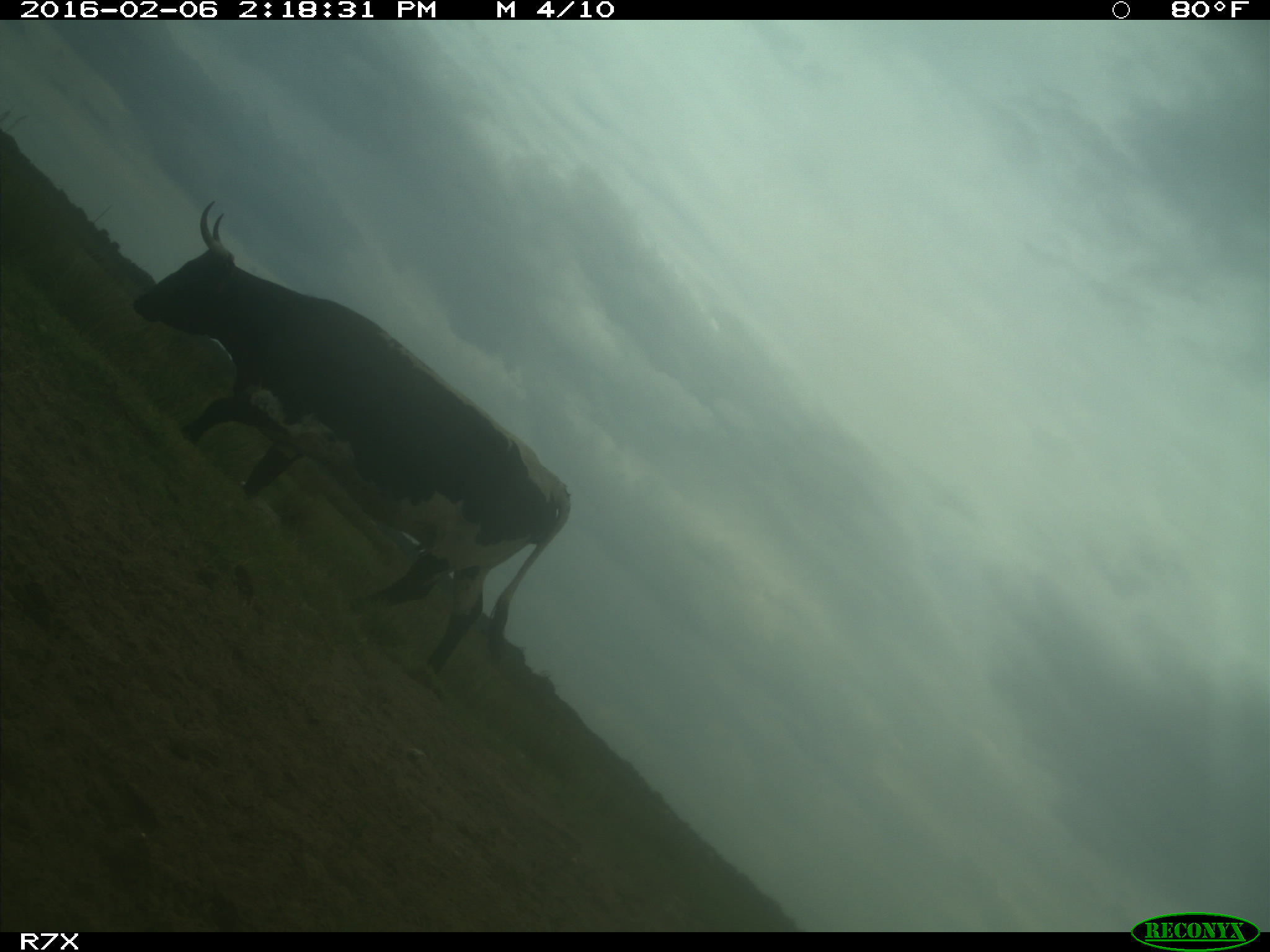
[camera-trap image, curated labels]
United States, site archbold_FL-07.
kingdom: Animalia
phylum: Chordata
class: Mammalia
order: Artiodactyla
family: Bovidae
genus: Bos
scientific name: Bos taurus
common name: domestic cow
Bos taurus (domestic cow).